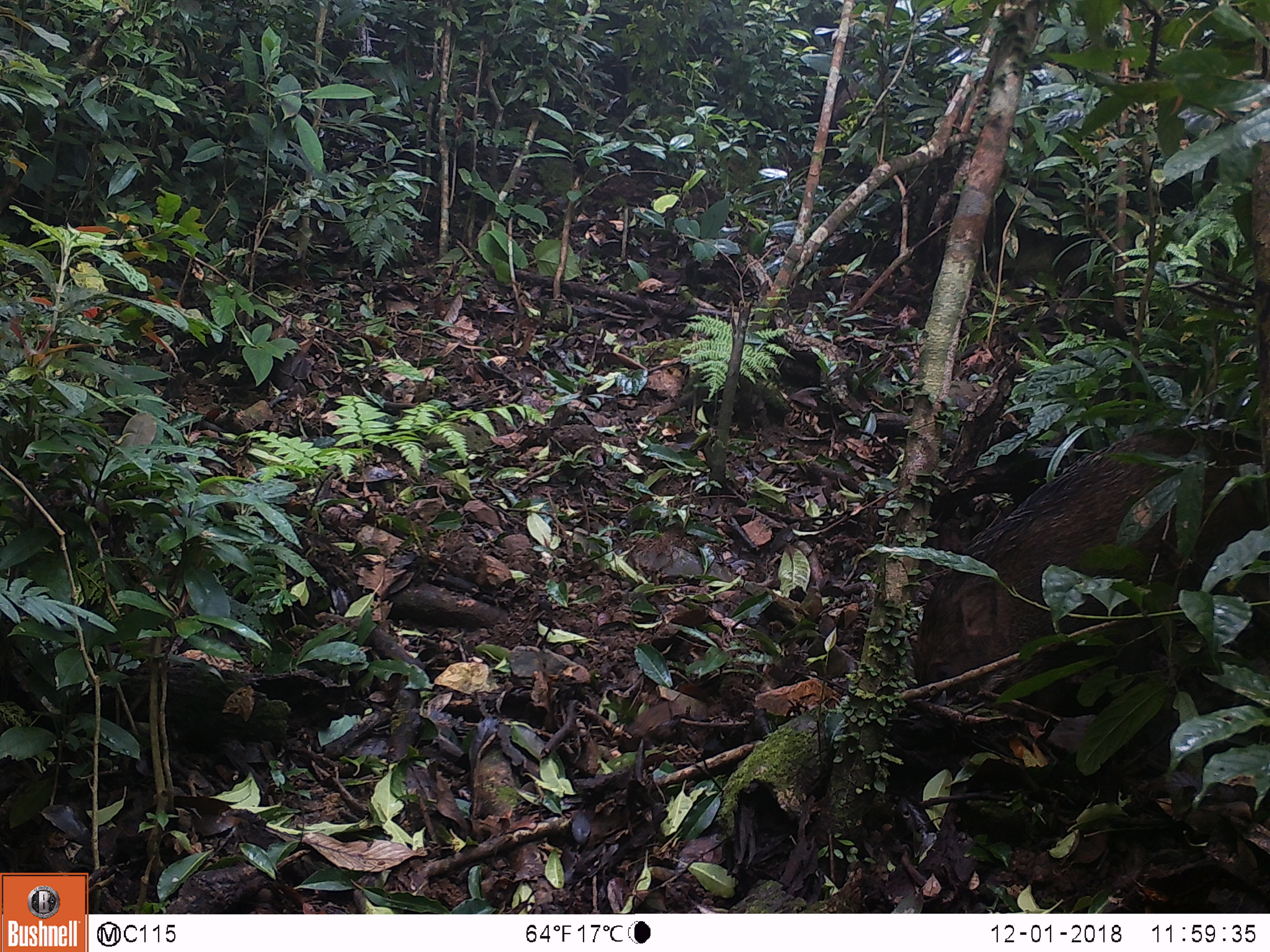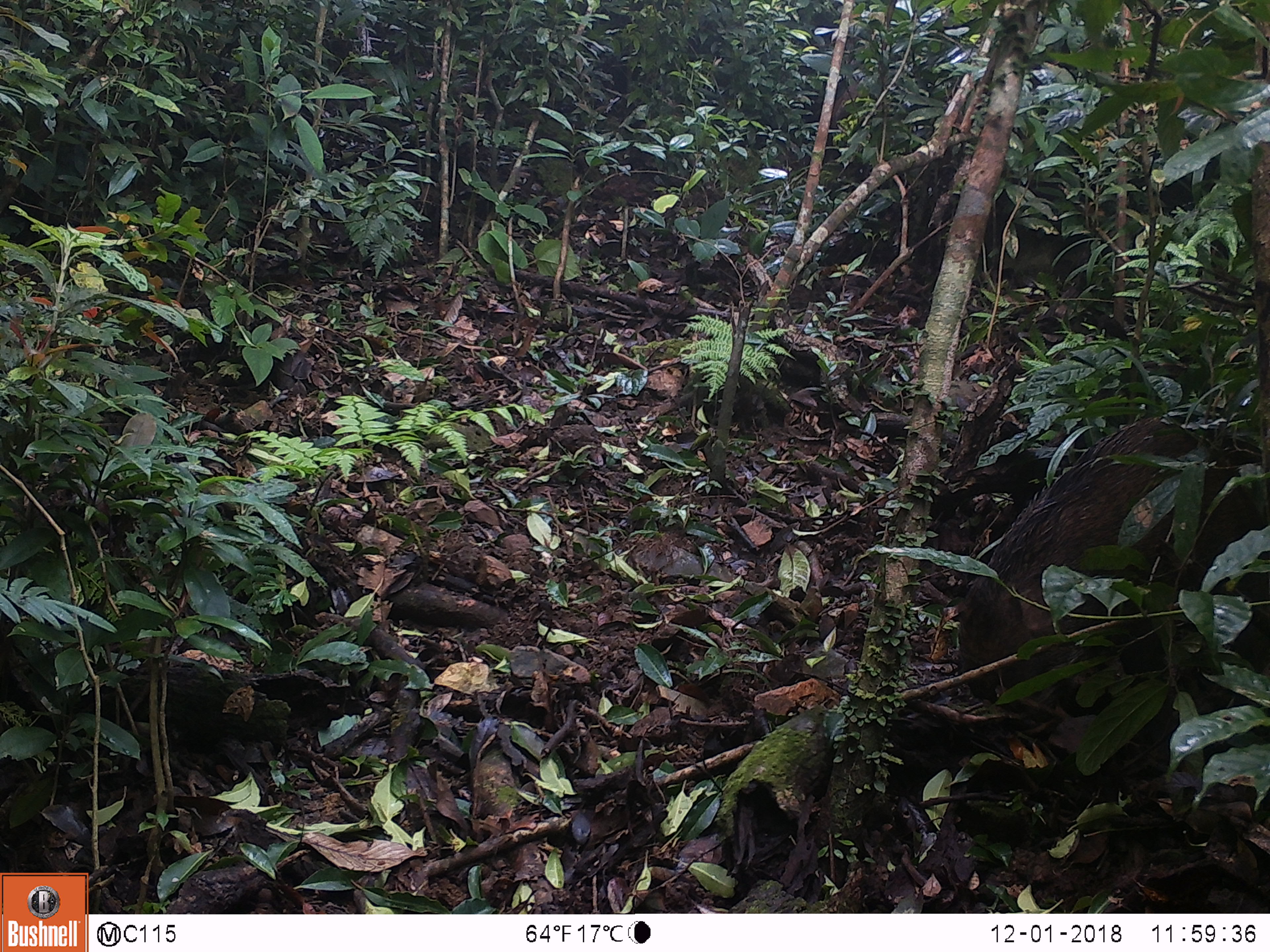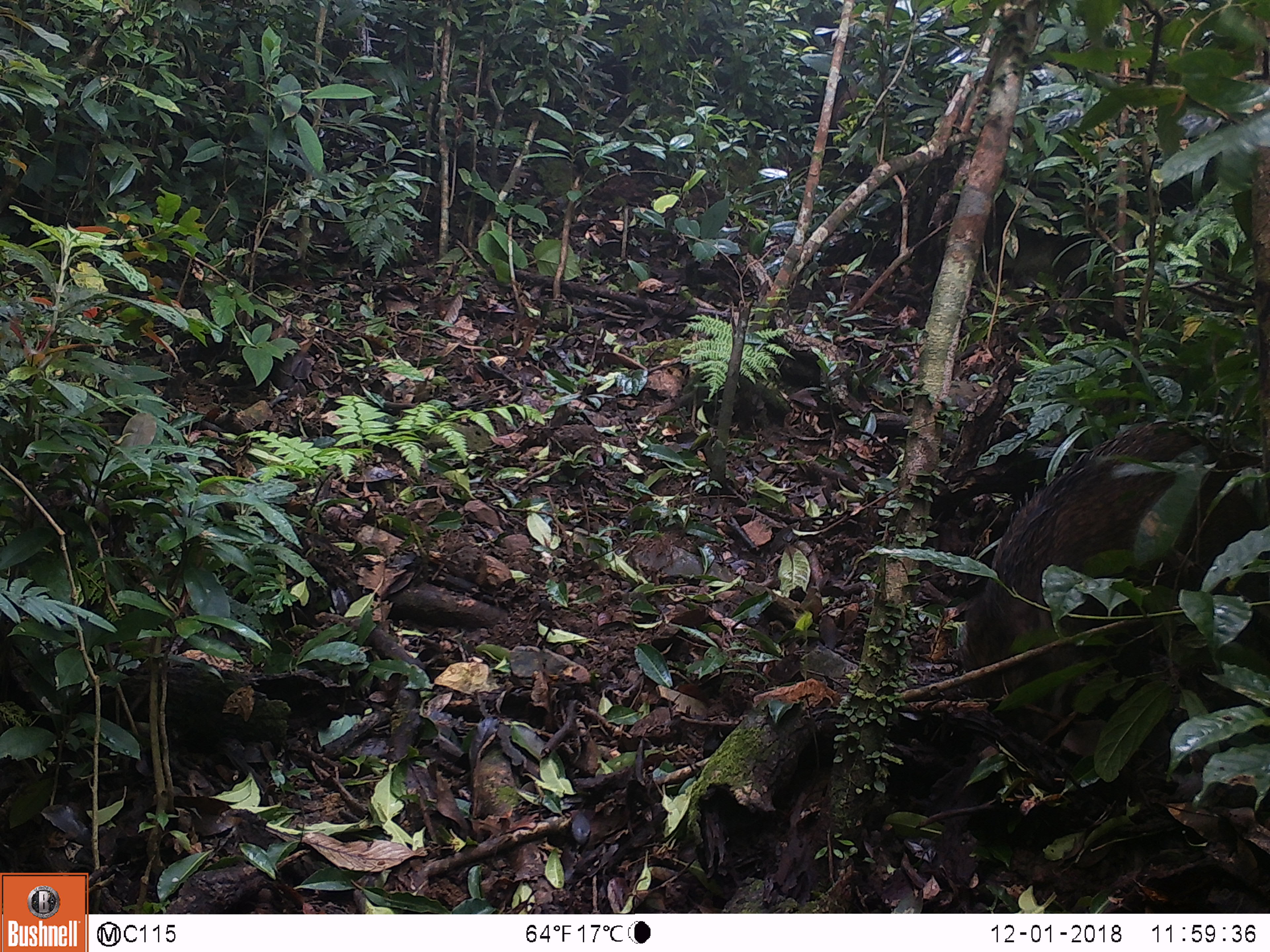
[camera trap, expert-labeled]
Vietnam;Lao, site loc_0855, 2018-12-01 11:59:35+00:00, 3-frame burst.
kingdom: Animalia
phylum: Chordata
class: Mammalia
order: Artiodactyla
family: Suidae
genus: Sus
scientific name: Sus scrofa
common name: eurasian wild pig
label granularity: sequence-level